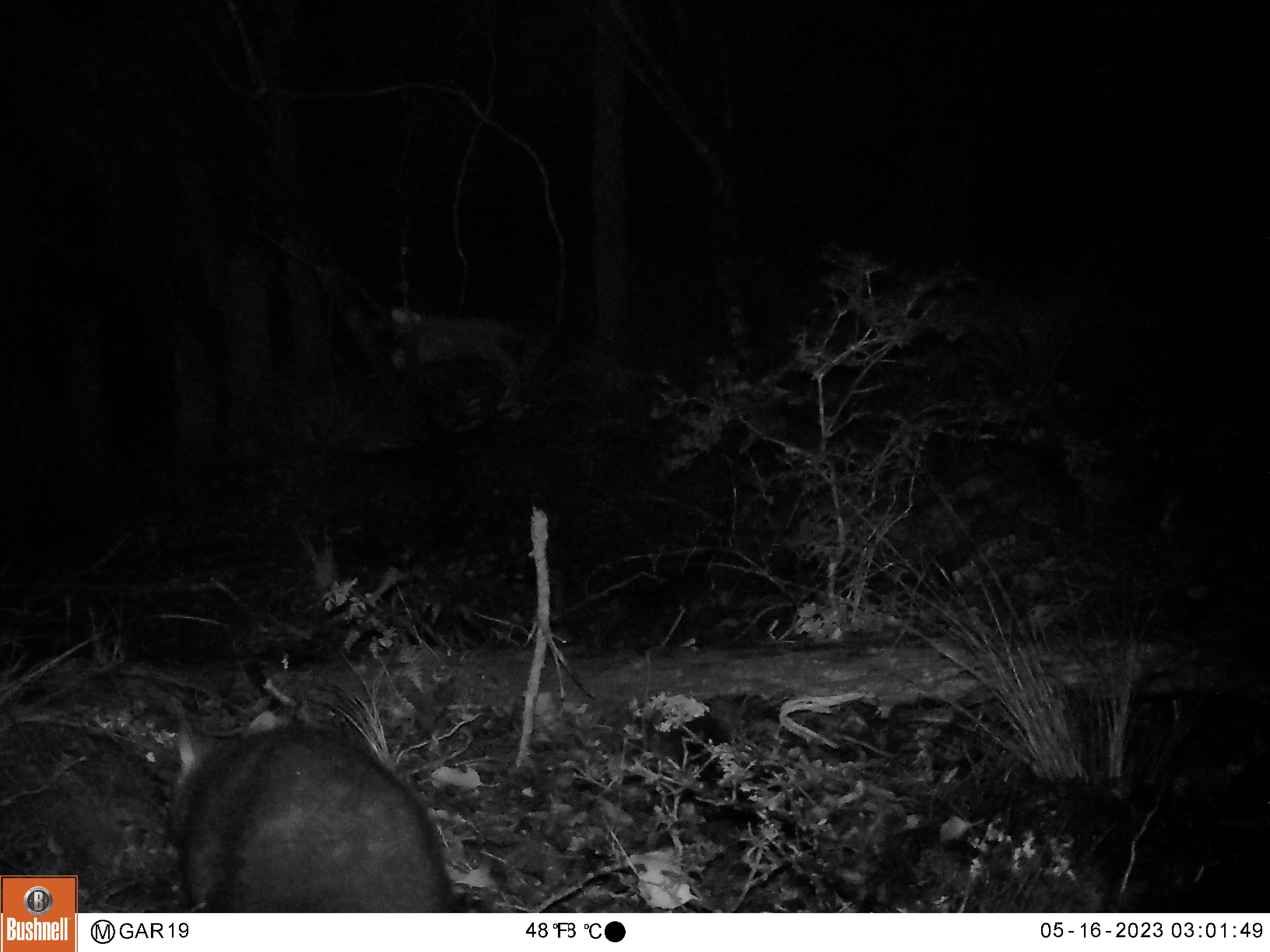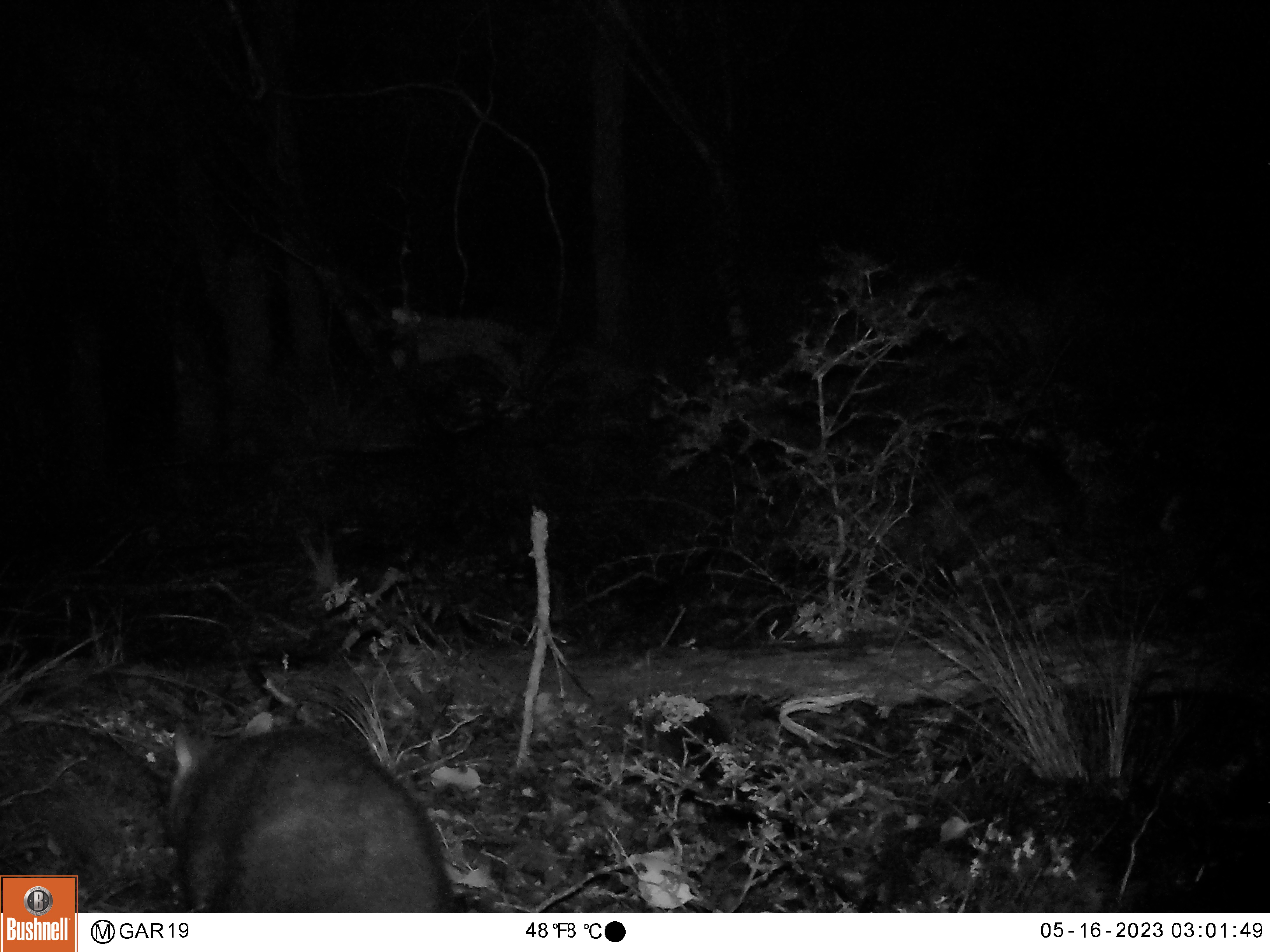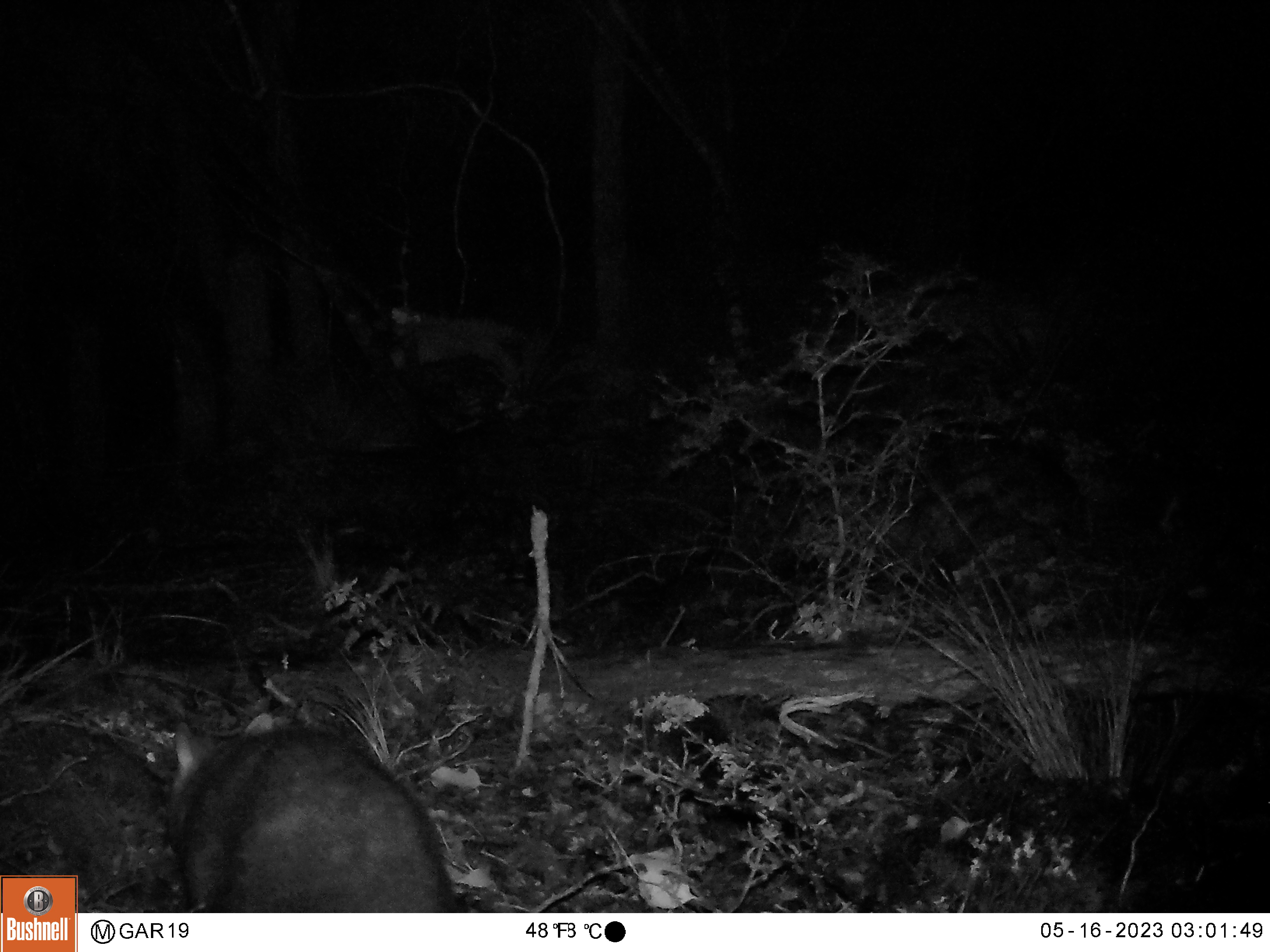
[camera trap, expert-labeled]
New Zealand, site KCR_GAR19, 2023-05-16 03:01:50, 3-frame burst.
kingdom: Animalia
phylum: Chordata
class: Mammalia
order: Diprotodontia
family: Phalangeridae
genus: Trichosurus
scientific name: Trichosurus vulpecula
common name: common brushtail possum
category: possum